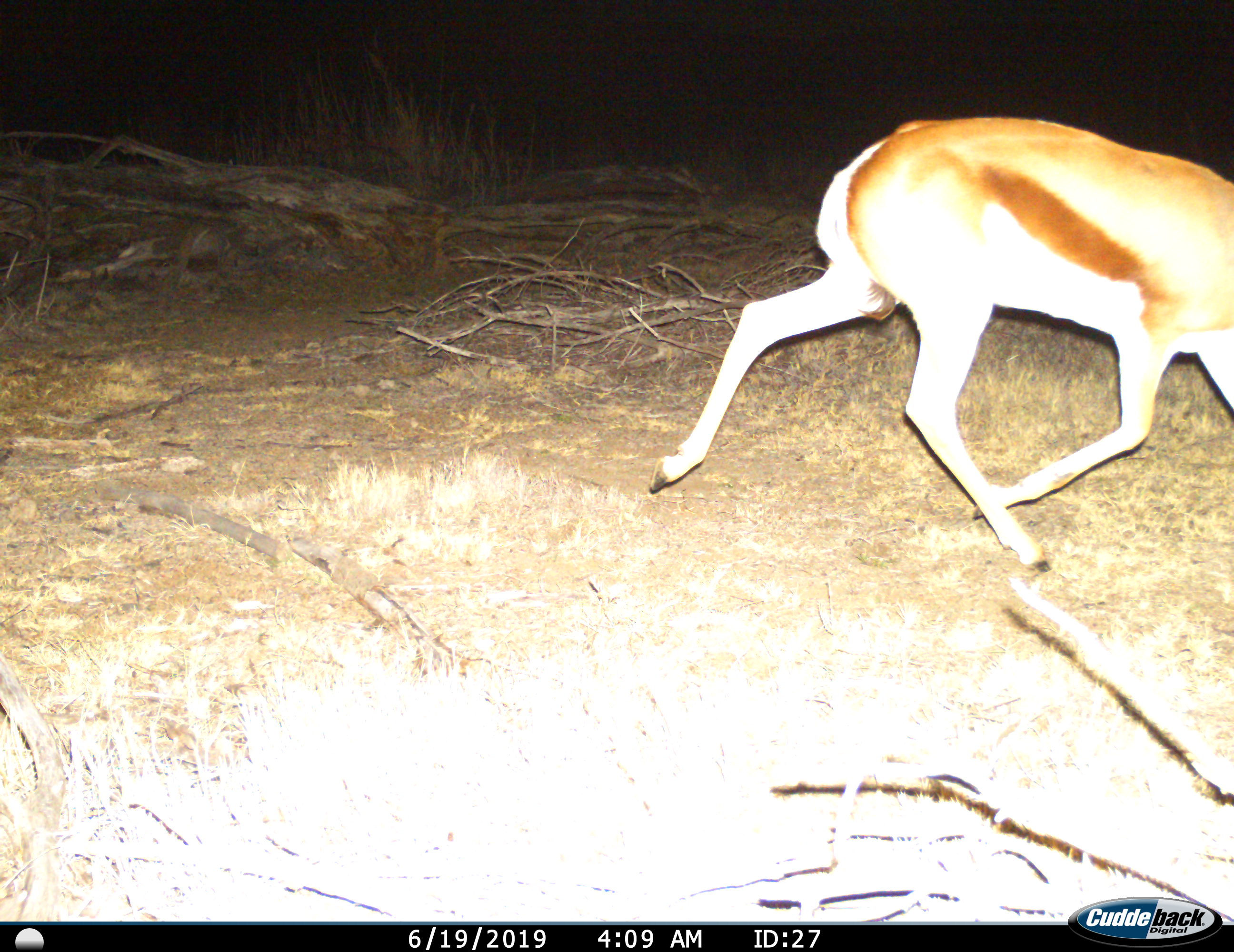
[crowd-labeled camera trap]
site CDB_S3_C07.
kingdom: Animalia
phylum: Chordata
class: Mammalia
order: Artiodactyla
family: Bovidae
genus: Antidorcas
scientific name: Antidorcas marsupialis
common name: springbok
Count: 1.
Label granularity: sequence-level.